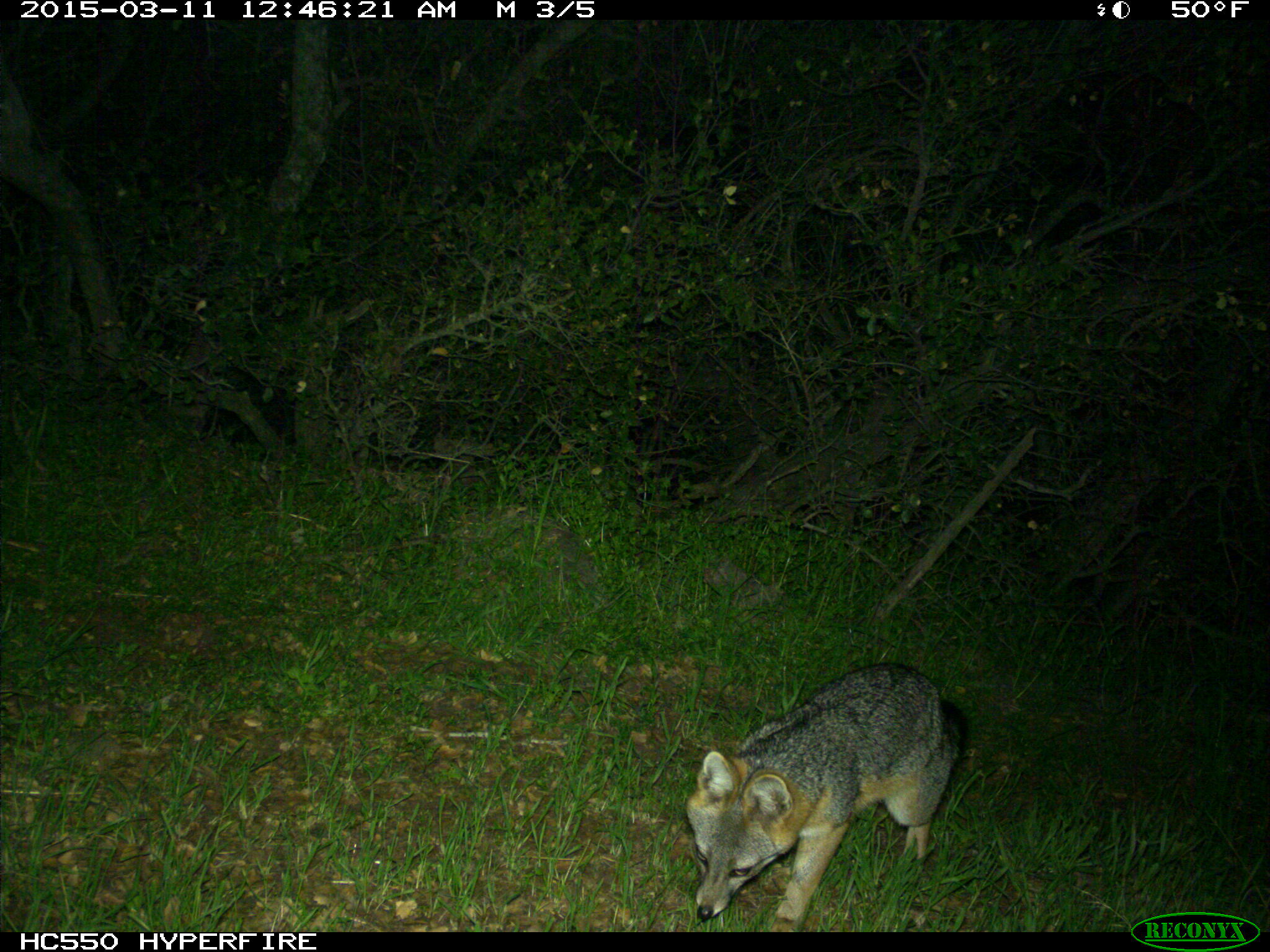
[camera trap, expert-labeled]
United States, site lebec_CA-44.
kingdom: Animalia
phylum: Chordata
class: Mammalia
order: Carnivora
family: Canidae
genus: Urocyon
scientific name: Urocyon cinereoargenteus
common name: gray fox